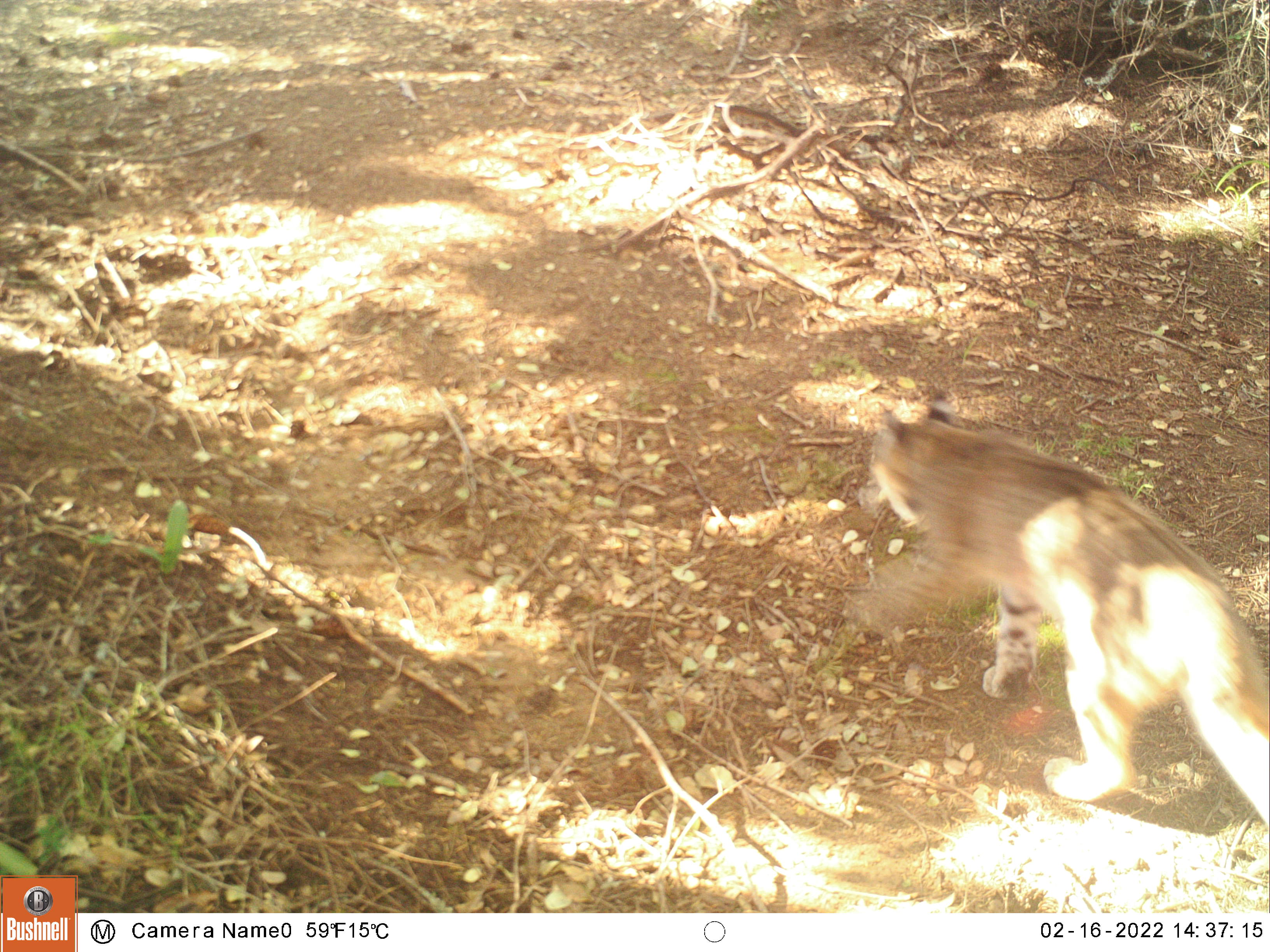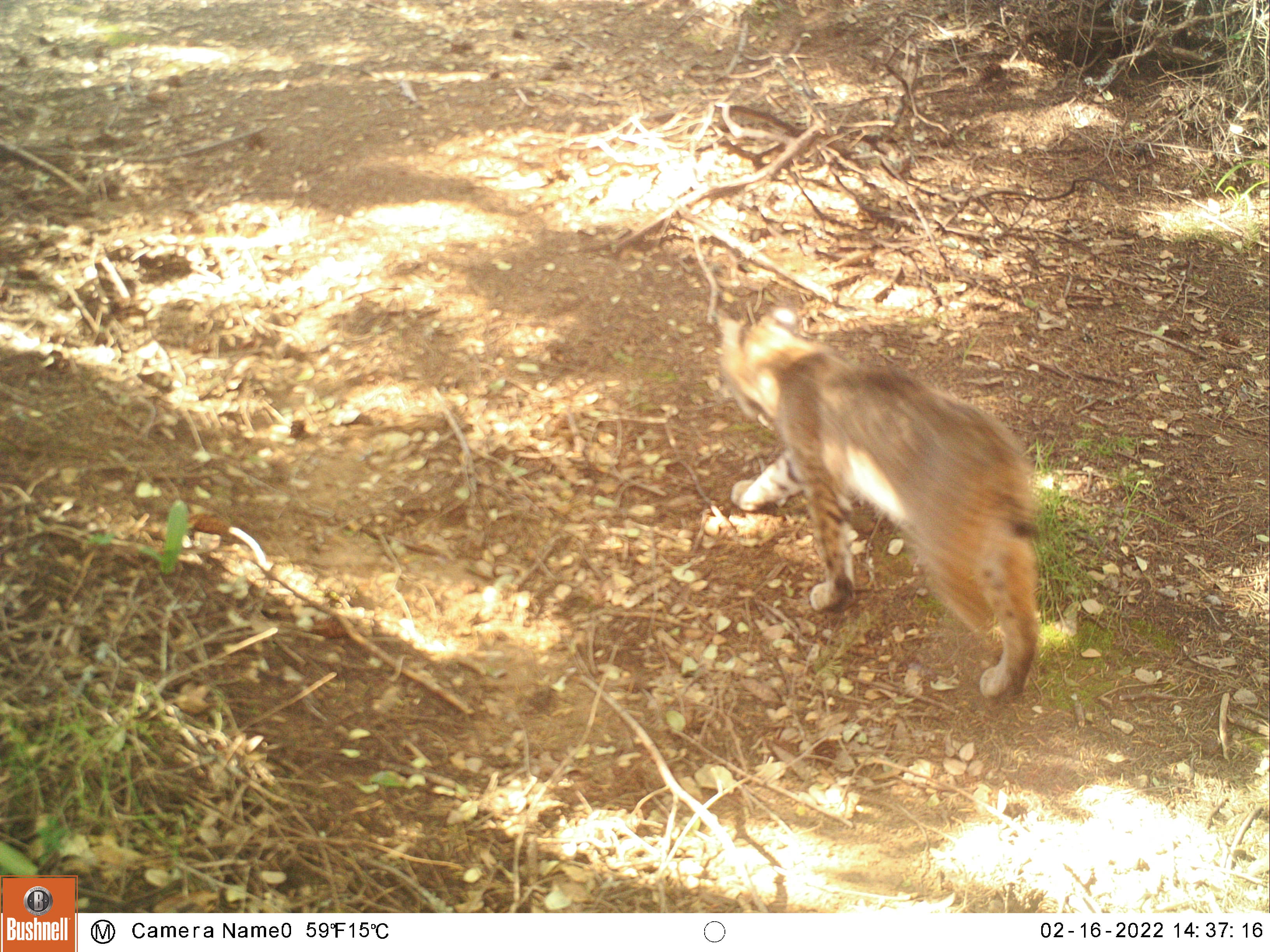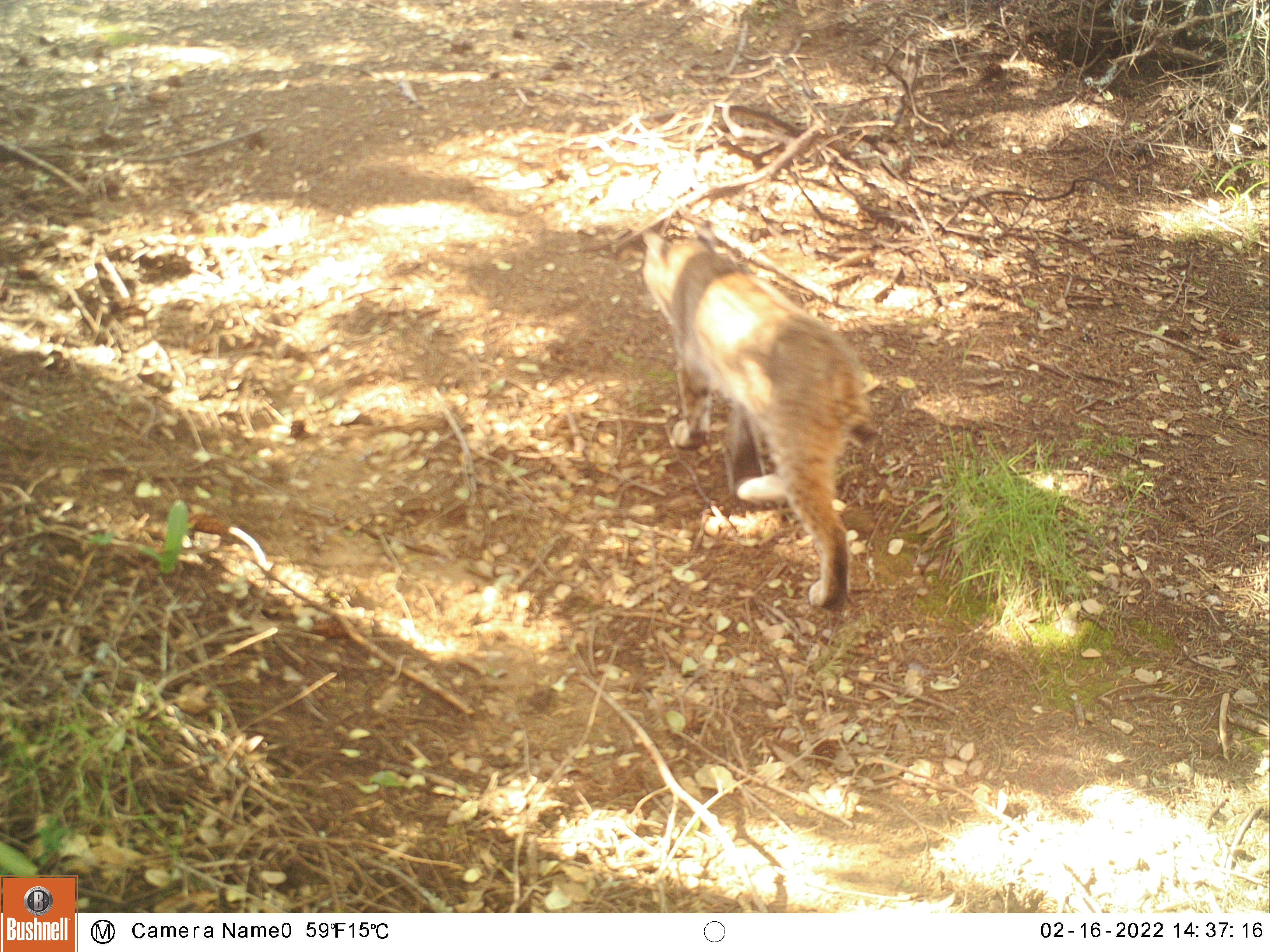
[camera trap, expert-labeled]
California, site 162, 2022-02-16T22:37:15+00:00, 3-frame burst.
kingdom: Animalia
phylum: Chordata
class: Mammalia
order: Carnivora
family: Felidae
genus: Lynx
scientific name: Lynx rufus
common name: bobcat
Bobcat (Lynx rufus).